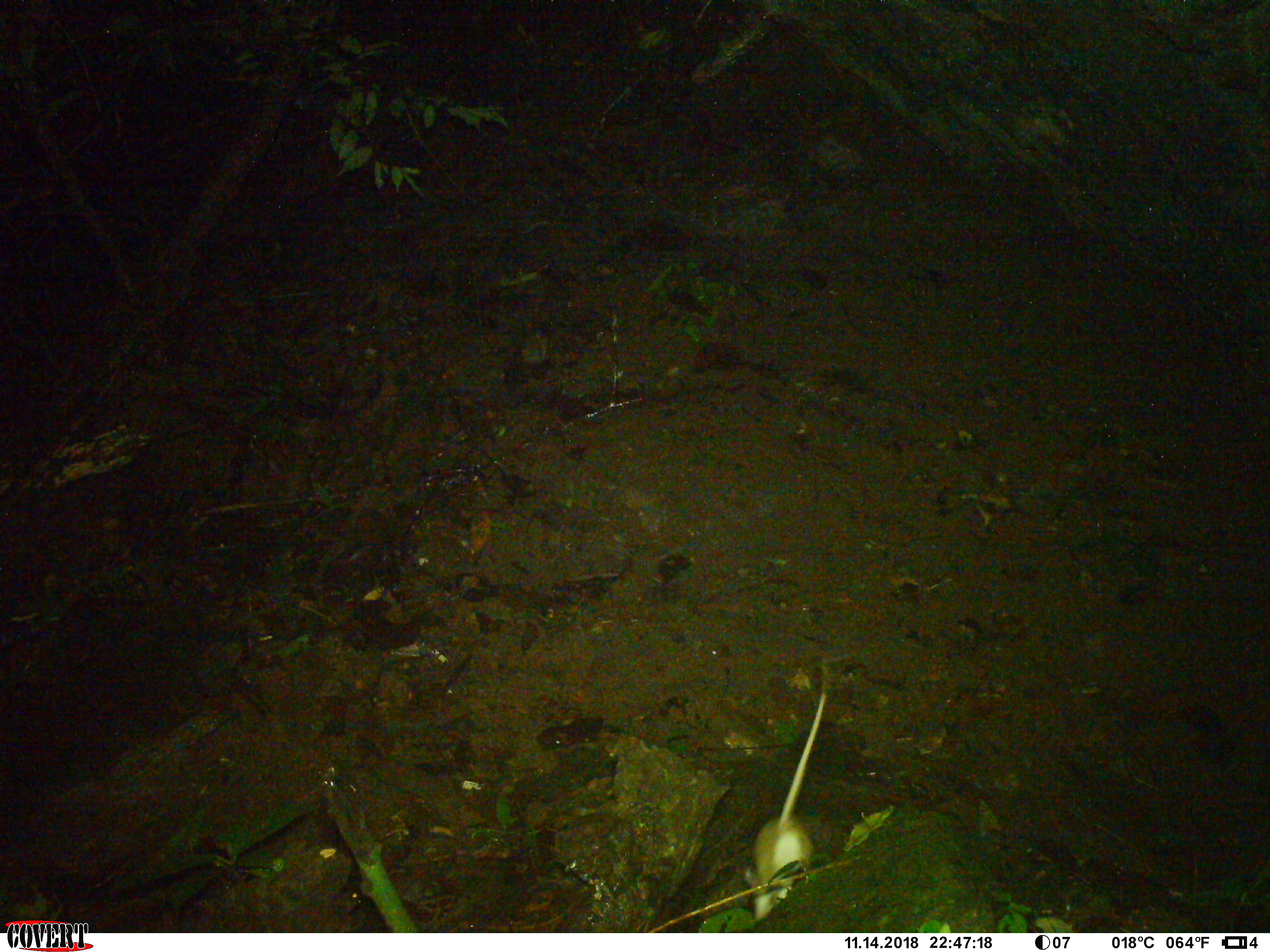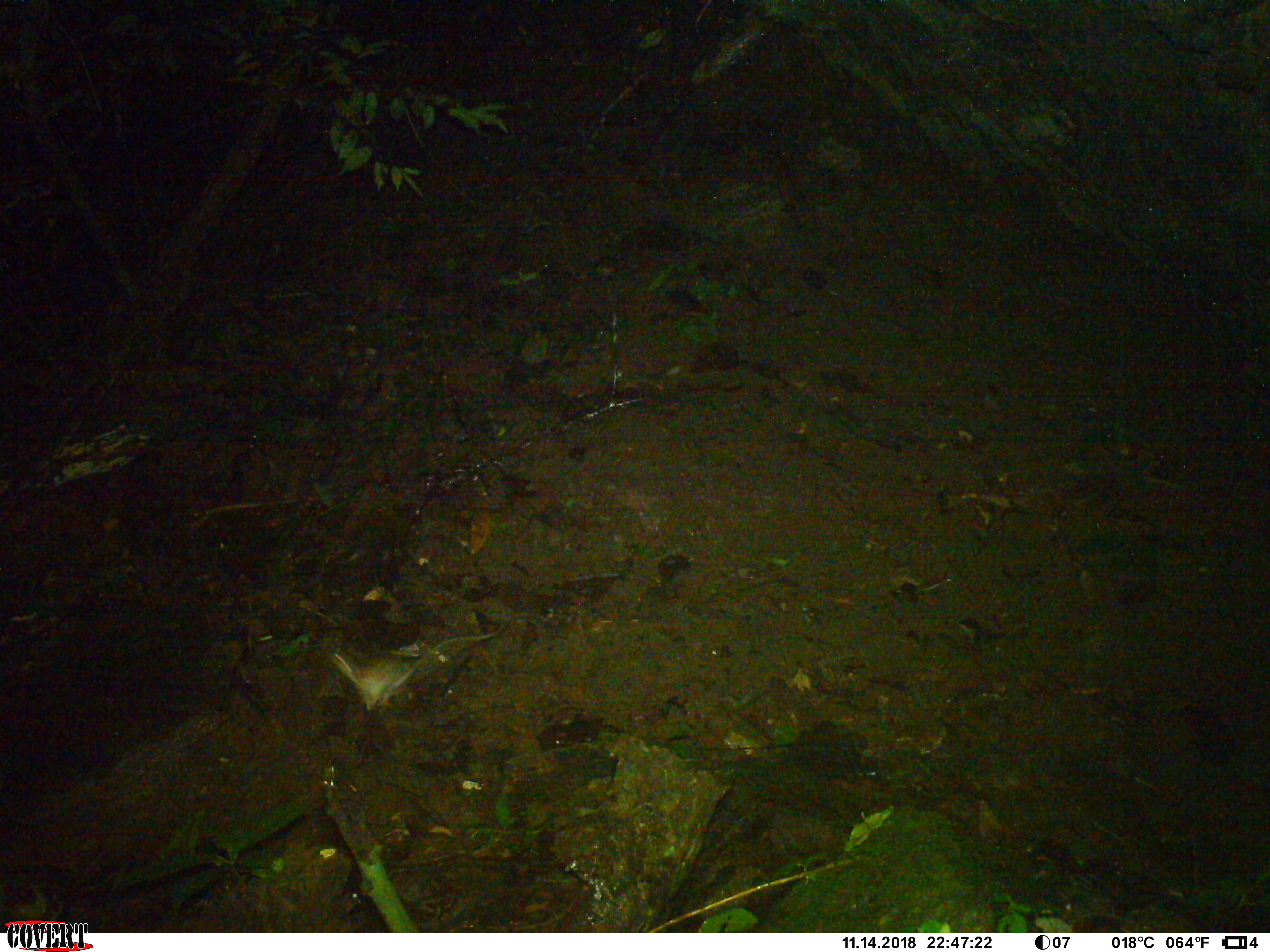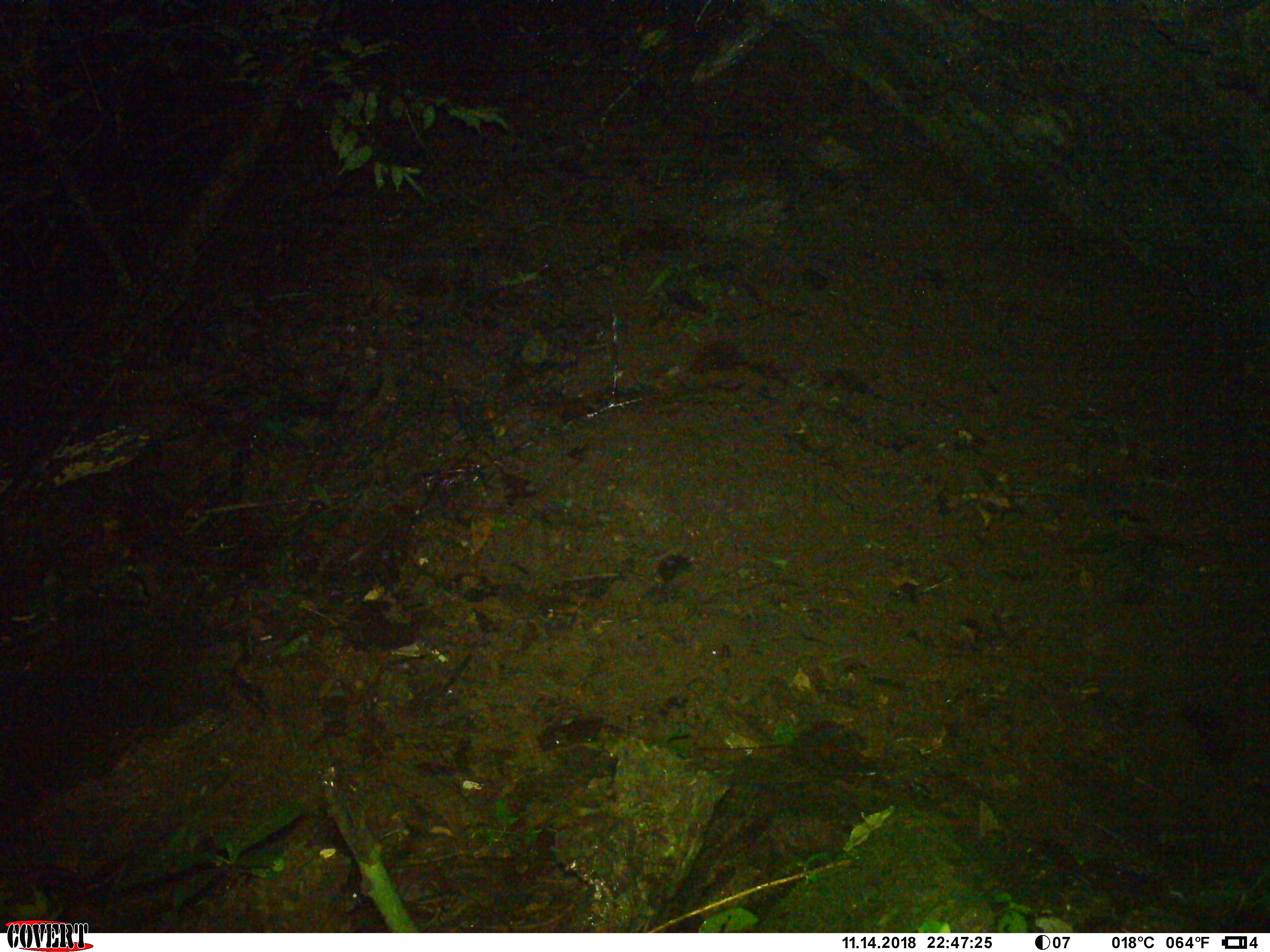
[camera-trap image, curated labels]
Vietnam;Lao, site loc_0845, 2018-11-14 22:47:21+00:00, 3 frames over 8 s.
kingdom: Animalia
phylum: Chordata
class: Mammalia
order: Rodentia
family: Muridae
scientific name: Muridae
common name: old-world mice and rats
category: unidentified murid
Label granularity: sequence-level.